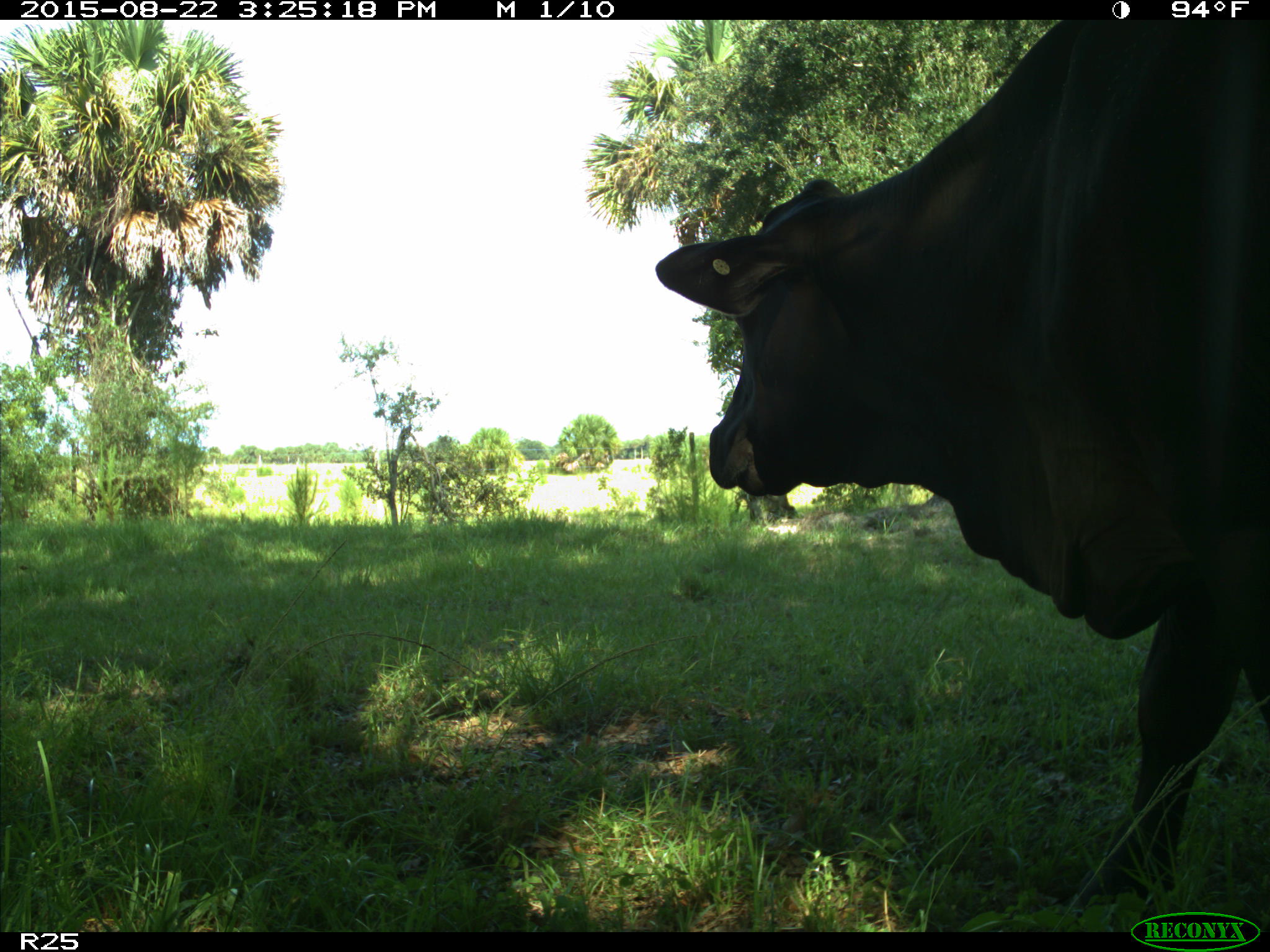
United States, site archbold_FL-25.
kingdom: Animalia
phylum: Chordata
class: Mammalia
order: Artiodactyla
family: Bovidae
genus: Bos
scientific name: Bos taurus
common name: domestic cow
Bos taurus (domestic cow).